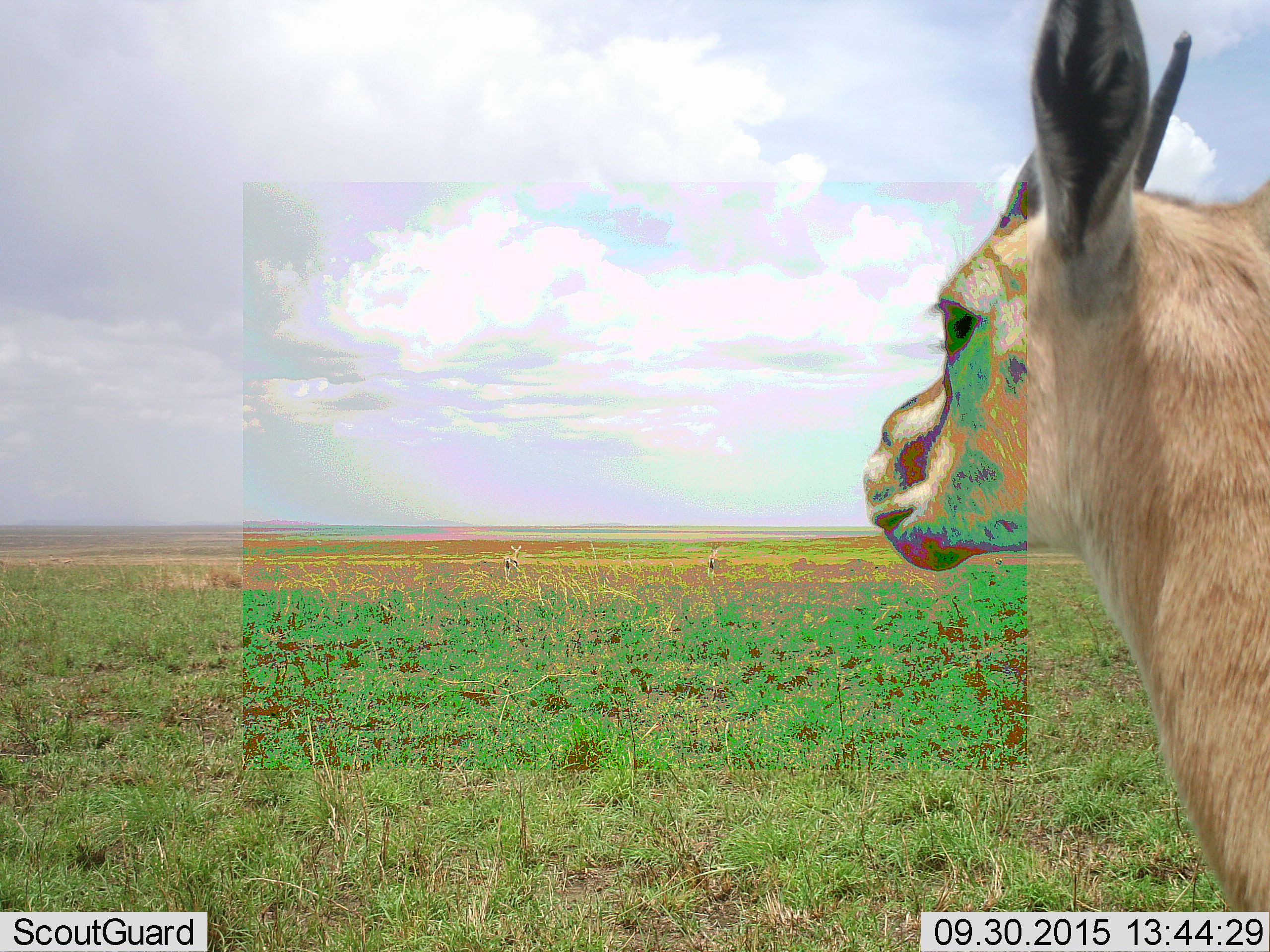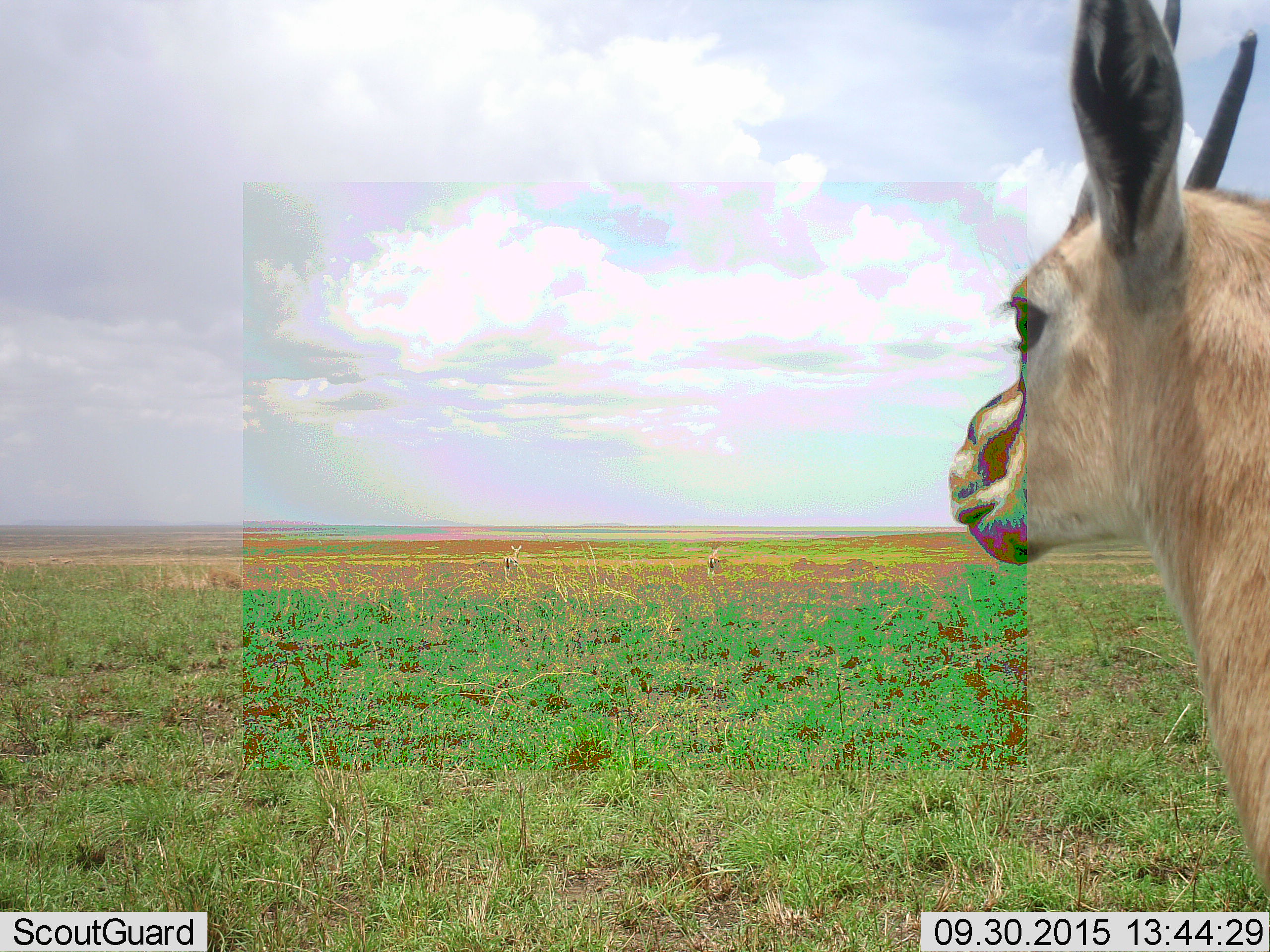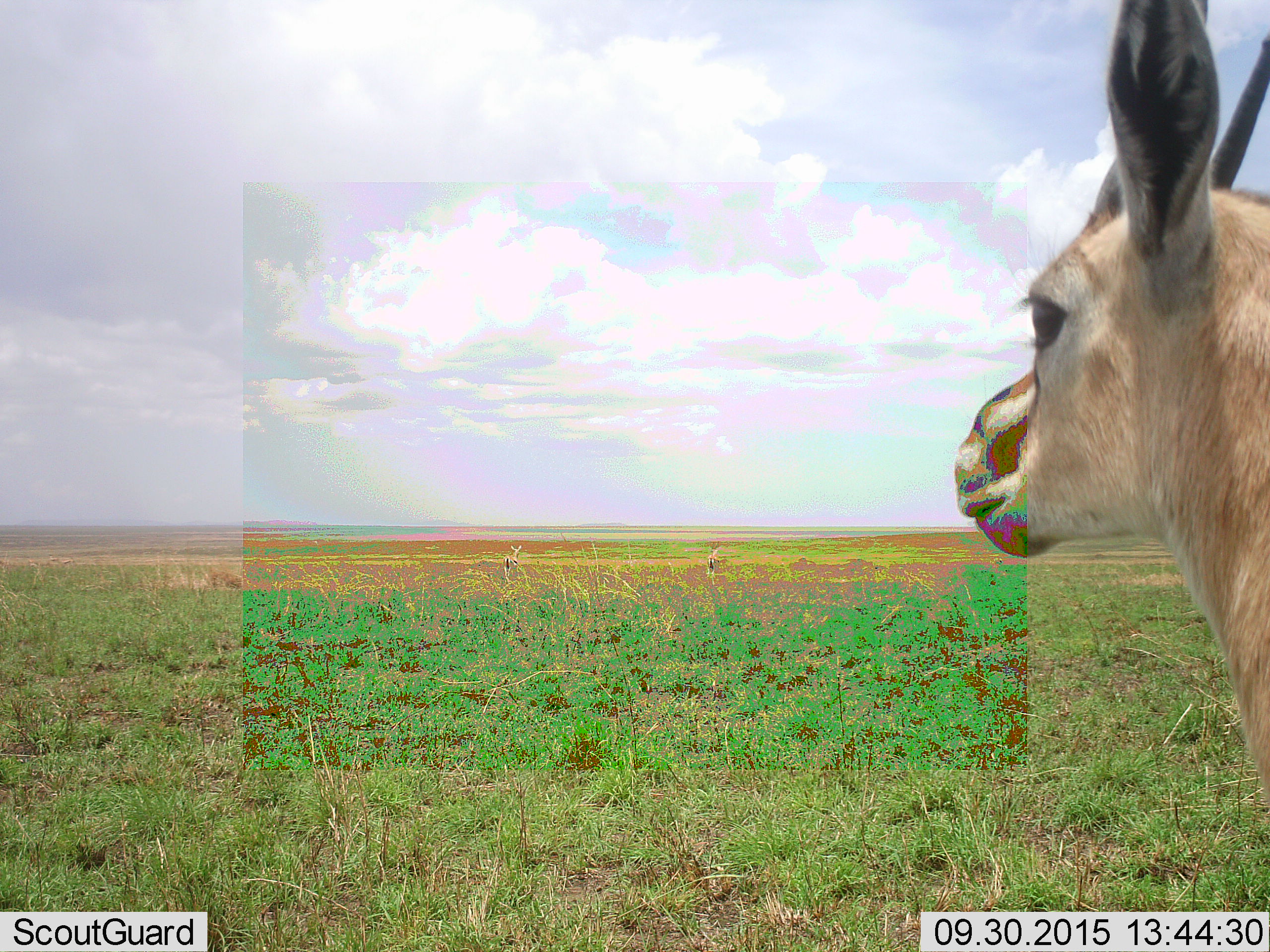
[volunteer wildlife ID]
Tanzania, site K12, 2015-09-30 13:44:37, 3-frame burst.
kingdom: Animalia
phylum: Chordata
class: Mammalia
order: Artiodactyla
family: Bovidae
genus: Eudorcas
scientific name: Eudorcas thomsonii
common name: thomson's gazelle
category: gazellethomsons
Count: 3.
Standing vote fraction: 100%.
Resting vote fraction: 0%.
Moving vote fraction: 20%.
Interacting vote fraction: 0%.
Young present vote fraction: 0%.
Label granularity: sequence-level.